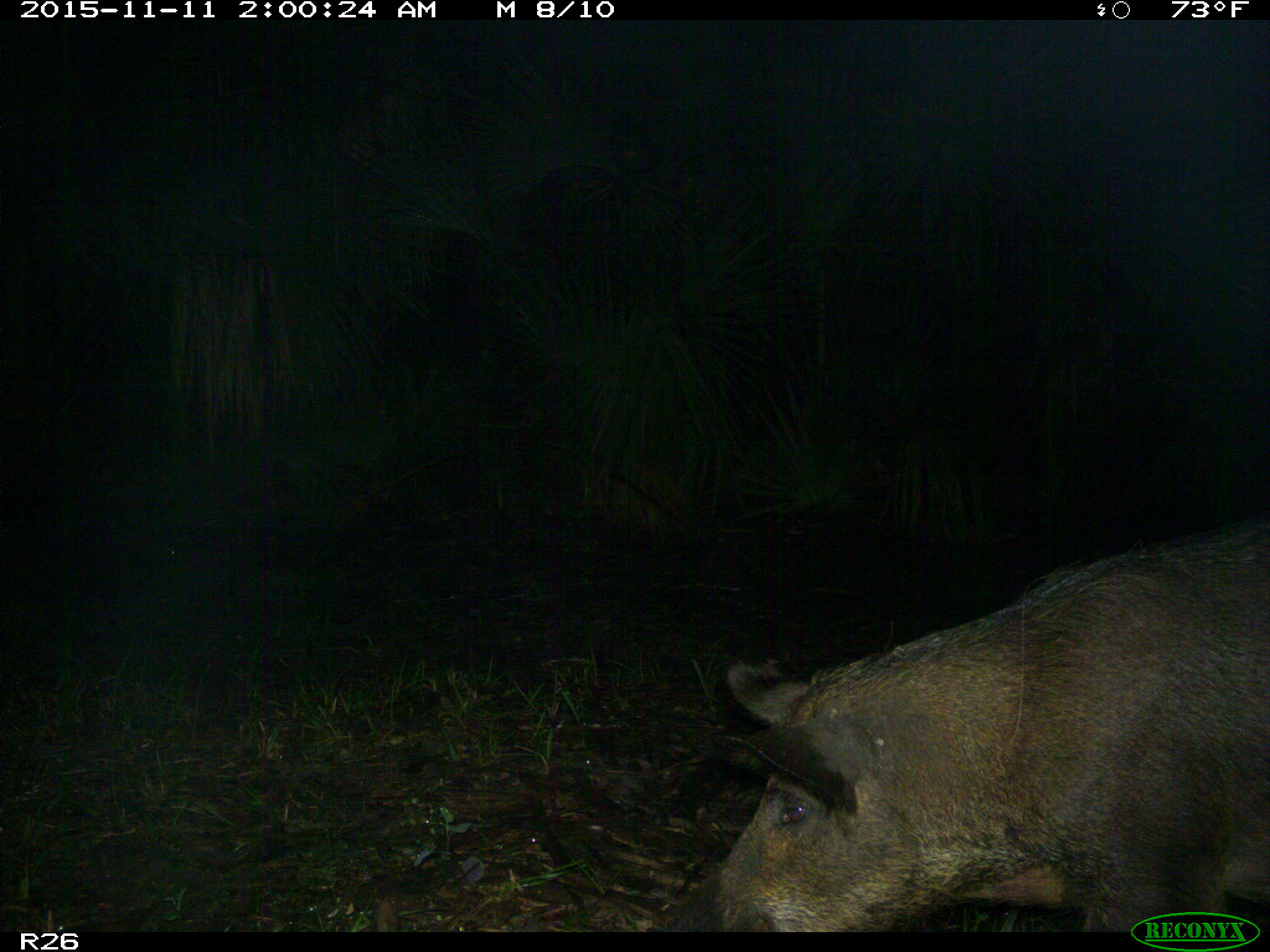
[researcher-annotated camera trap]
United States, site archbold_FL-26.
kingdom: Animalia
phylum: Chordata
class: Mammalia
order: Artiodactyla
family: Suidae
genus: Sus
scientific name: Sus scrofa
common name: wild boar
Sus scrofa (wild boar).